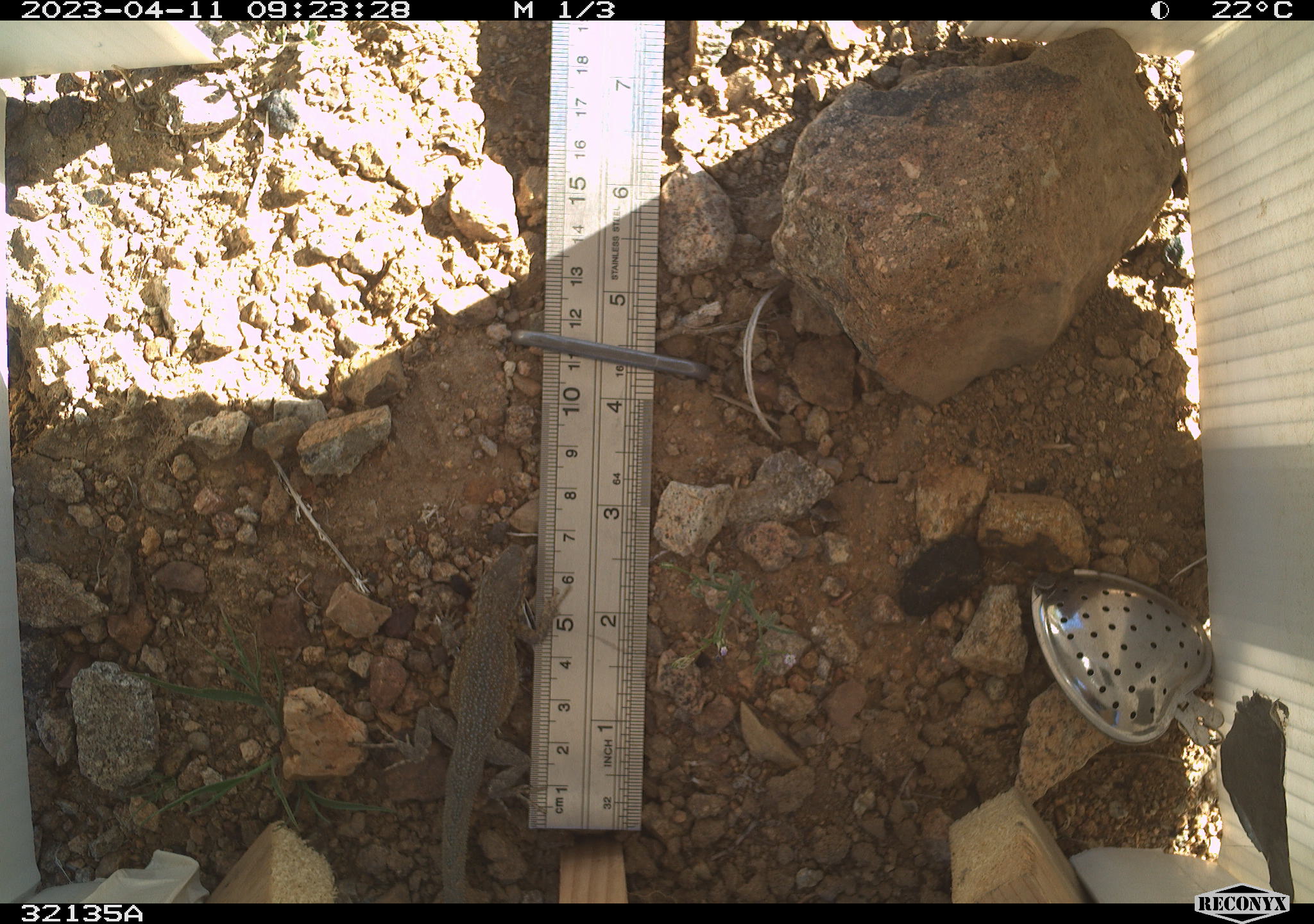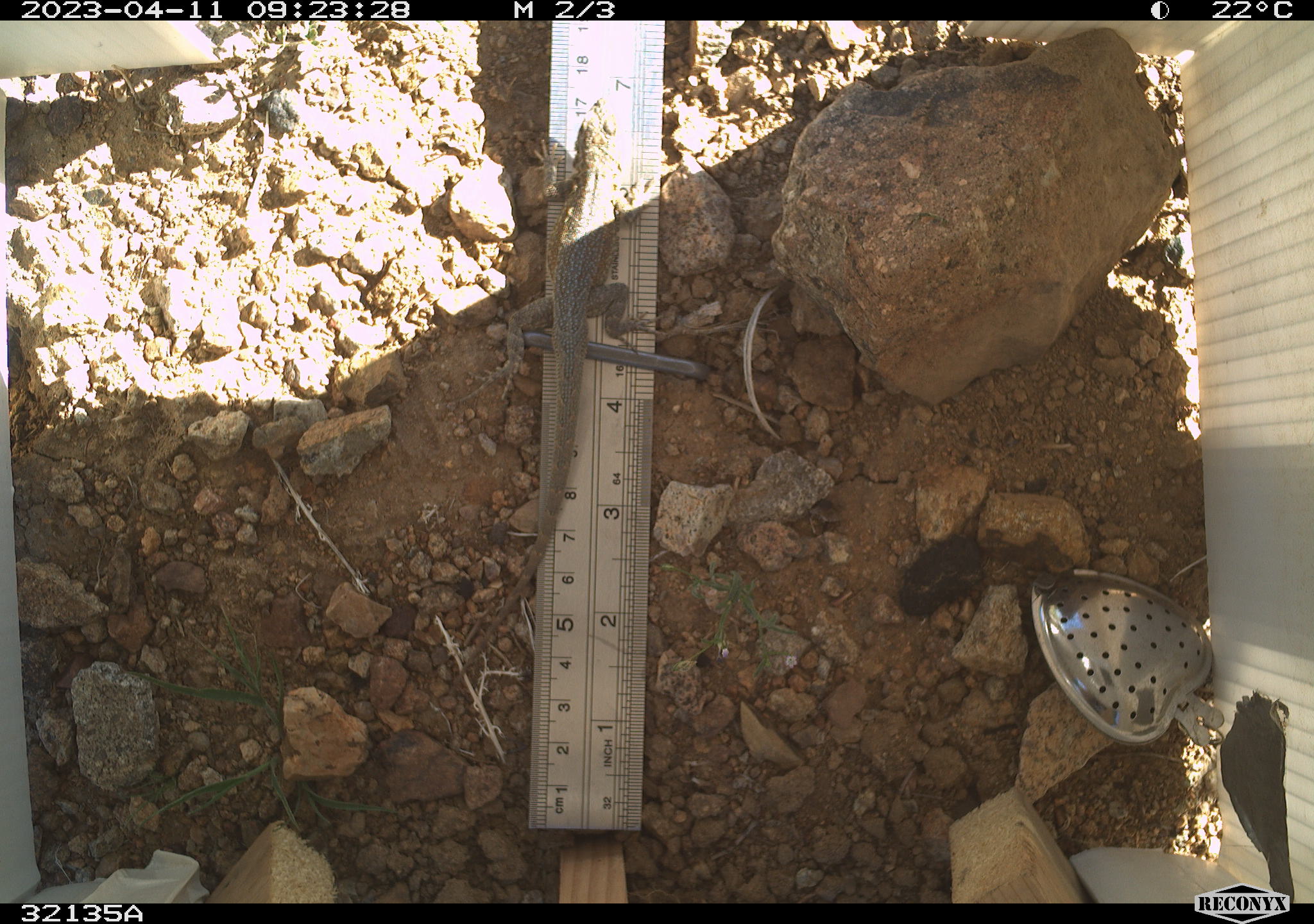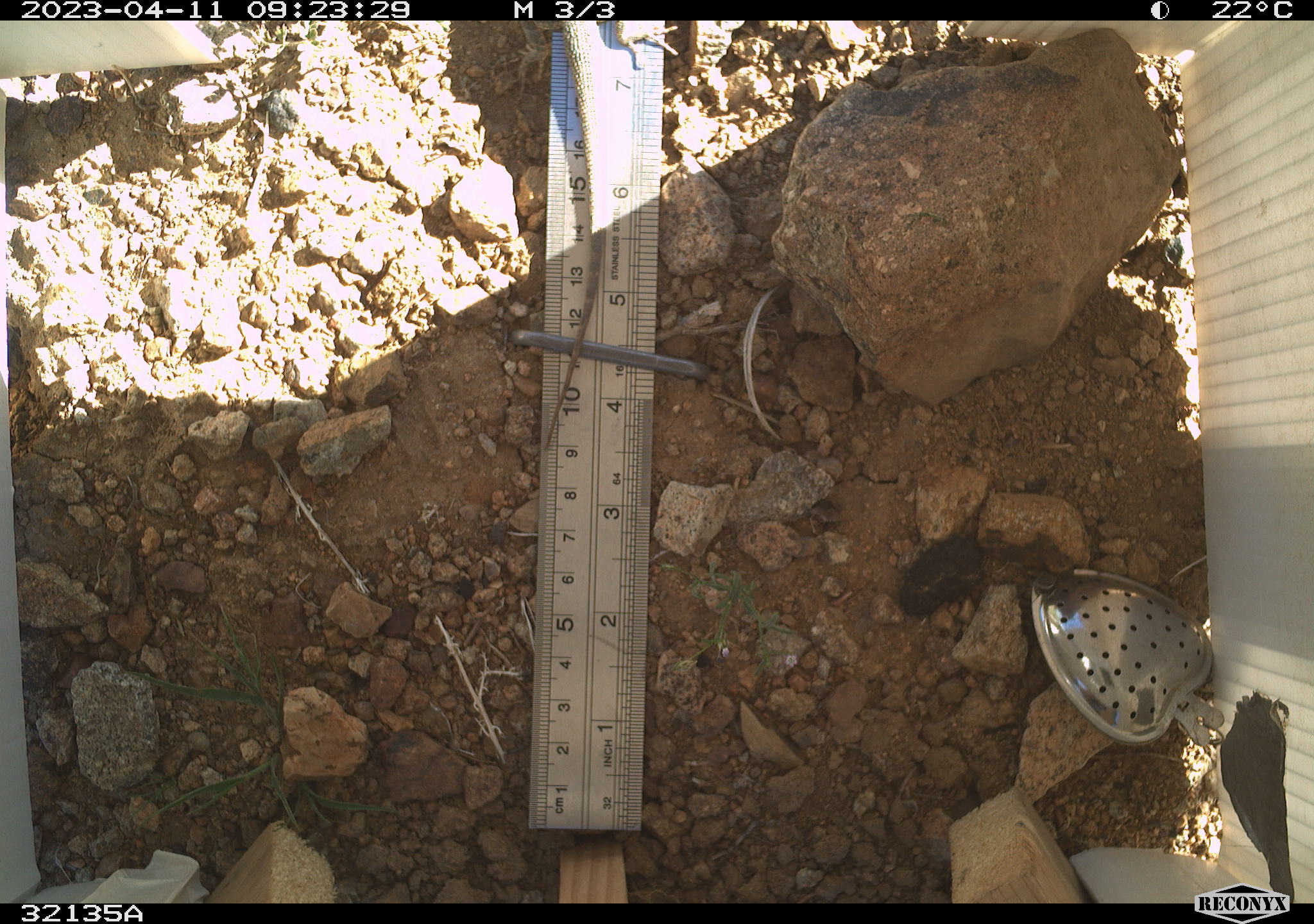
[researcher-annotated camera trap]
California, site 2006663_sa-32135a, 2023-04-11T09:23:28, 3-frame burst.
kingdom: Animalia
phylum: Chordata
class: Reptilia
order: Squamata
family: Phrynosomatidae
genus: Uta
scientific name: Uta stansburiana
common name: common side-blotched lizard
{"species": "common side-blotched lizard (Uta stansburiana)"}